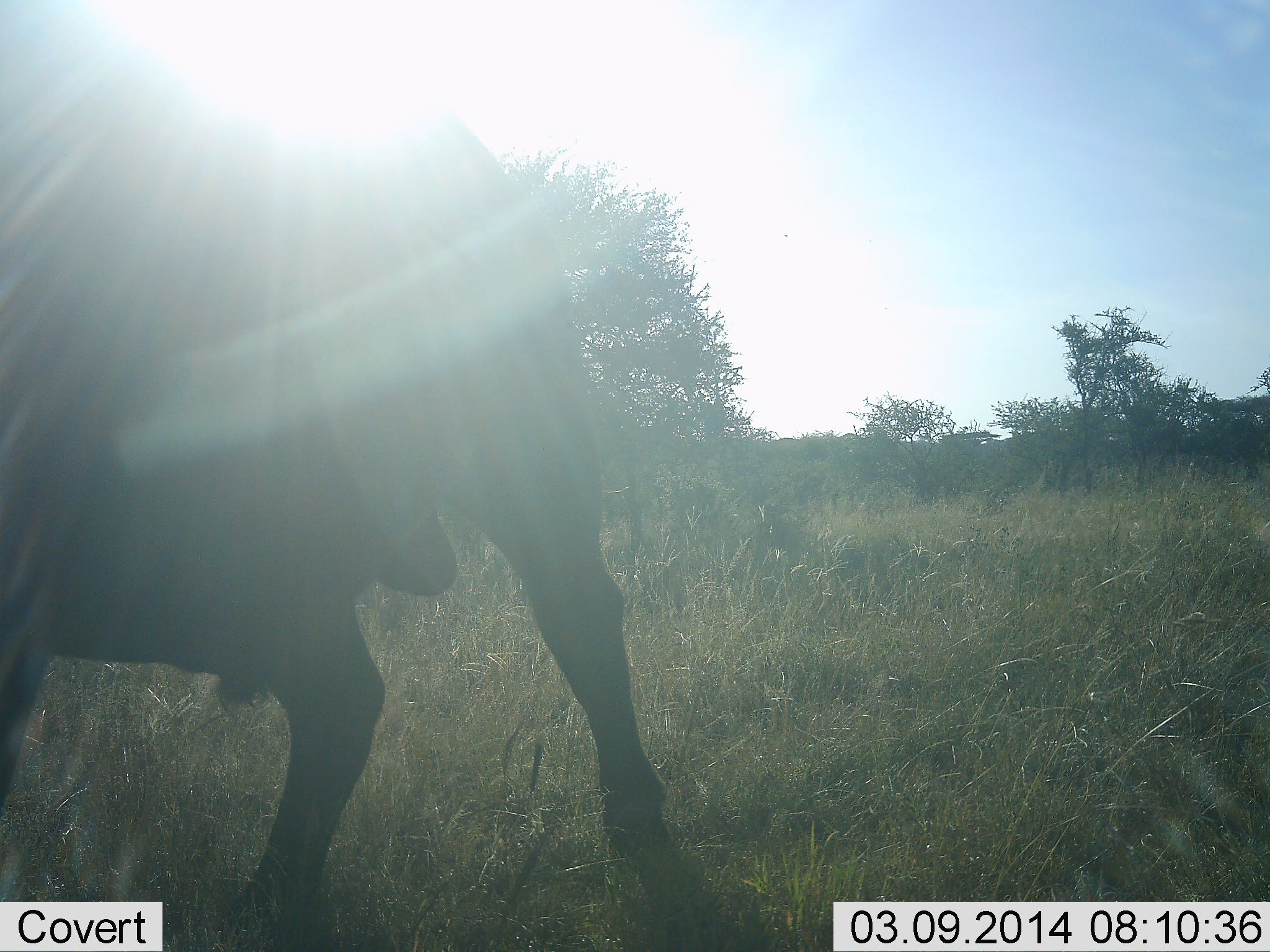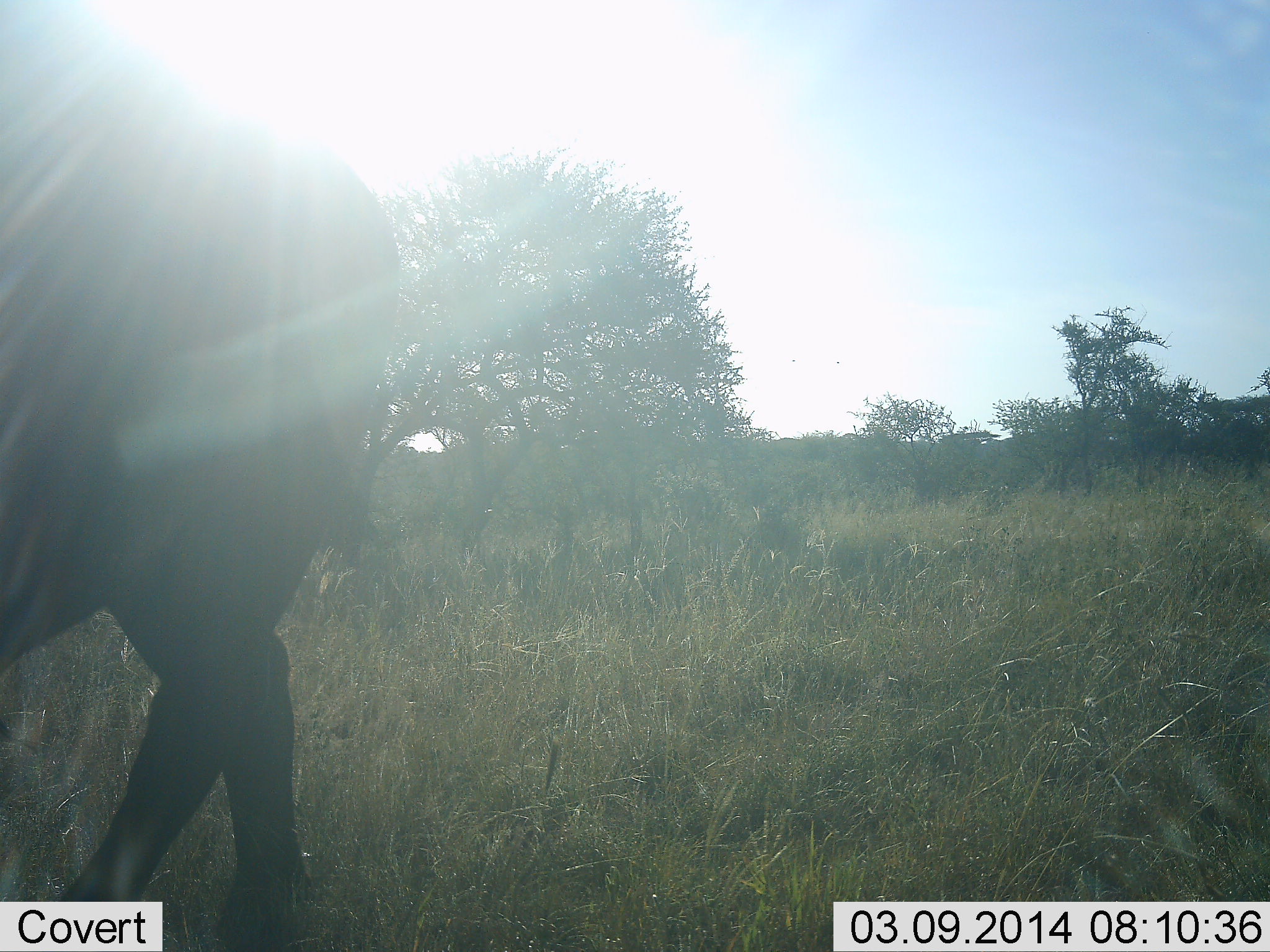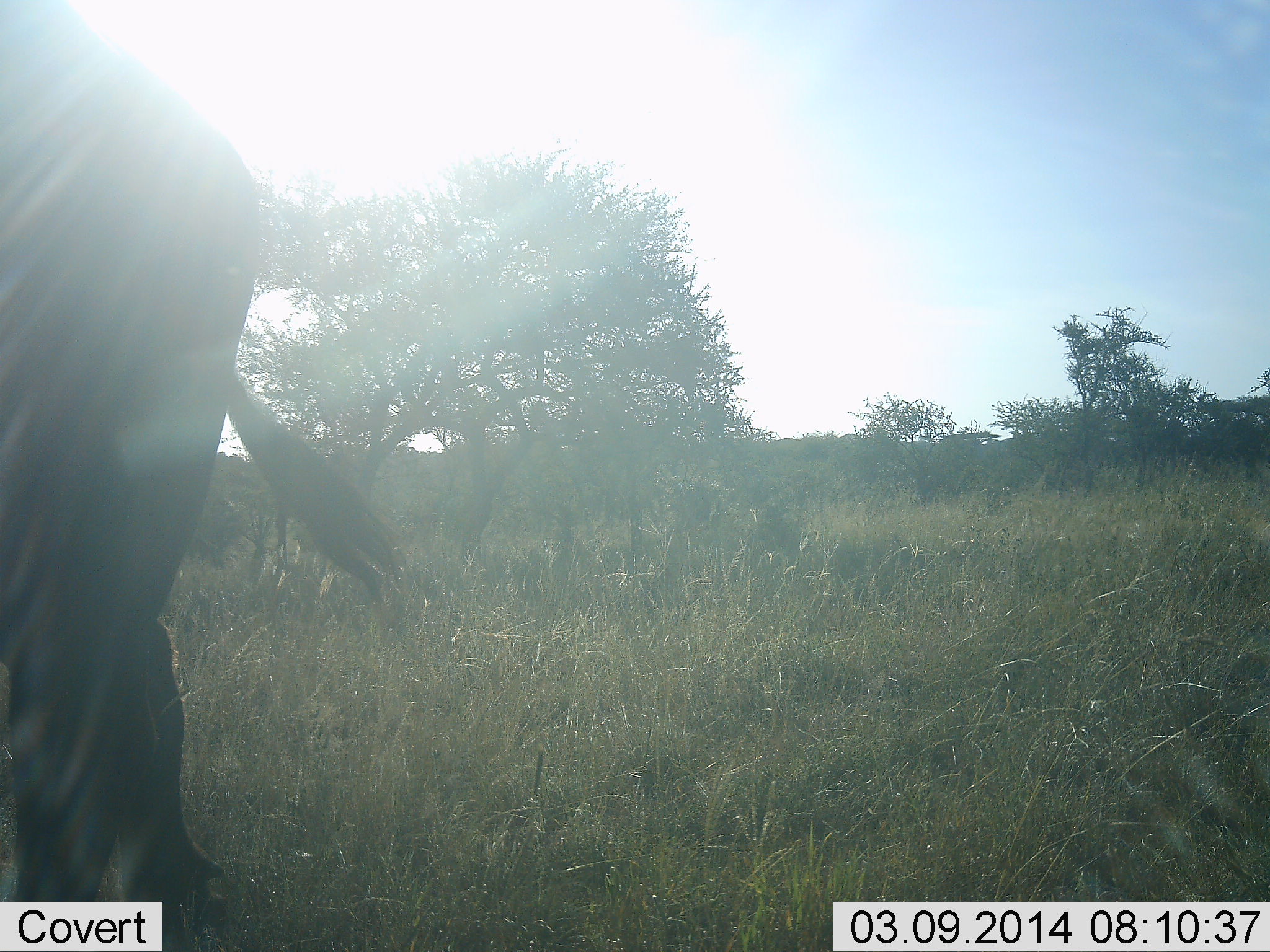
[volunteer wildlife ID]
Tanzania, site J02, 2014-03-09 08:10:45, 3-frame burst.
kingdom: Animalia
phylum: Chordata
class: Mammalia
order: Artiodactyla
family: Bovidae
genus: Connochaetes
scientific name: Connochaetes taurinus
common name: blue wildebeest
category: wildebeest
Wildebeest (blue wildebeest) (Connochaetes taurinus), count 1. Behavior (volunteer vote fractions): standing 4%, resting 0%, moving 96%, interacting 0%. Young present (vote fraction): 0%. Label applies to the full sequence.